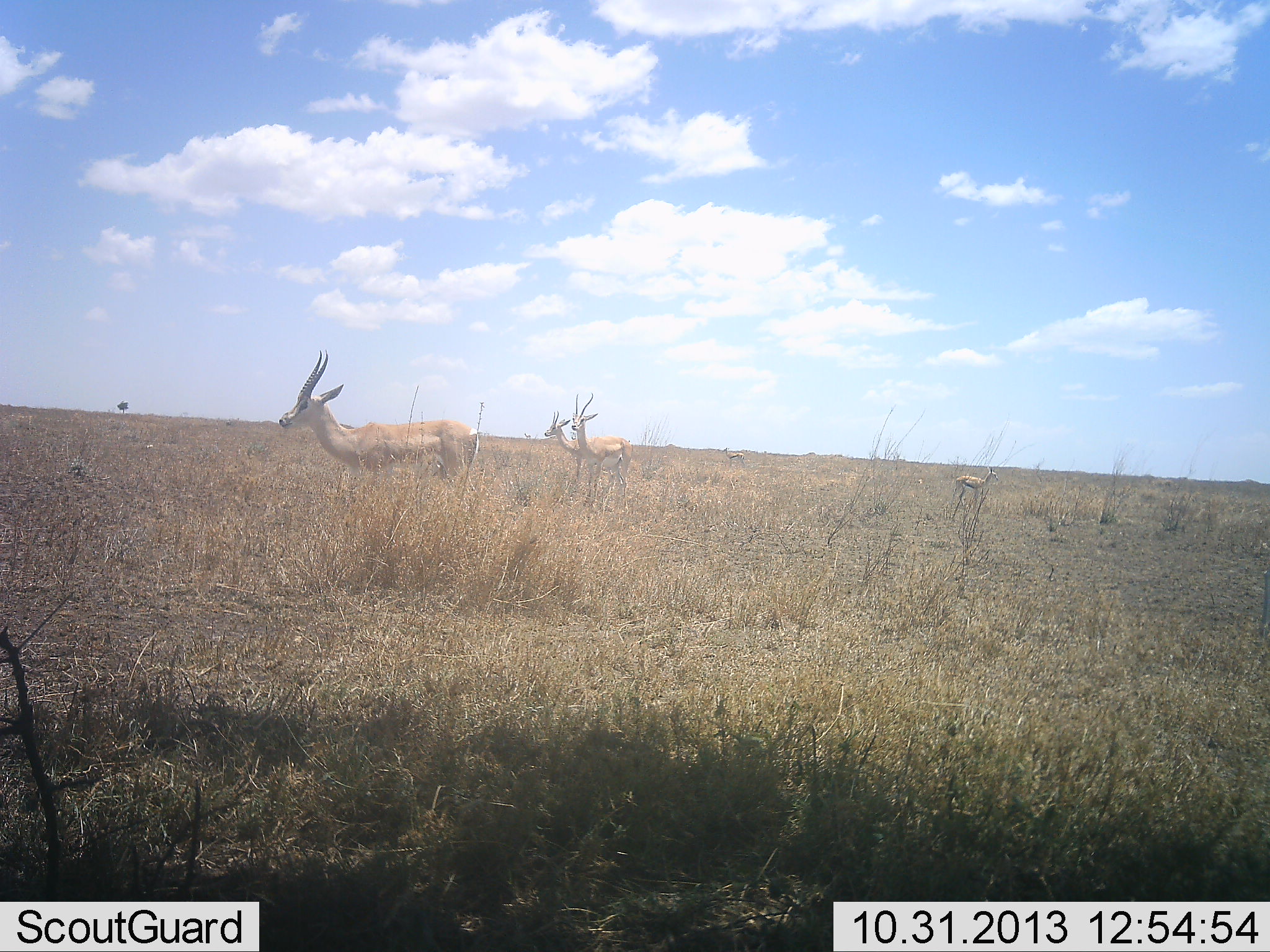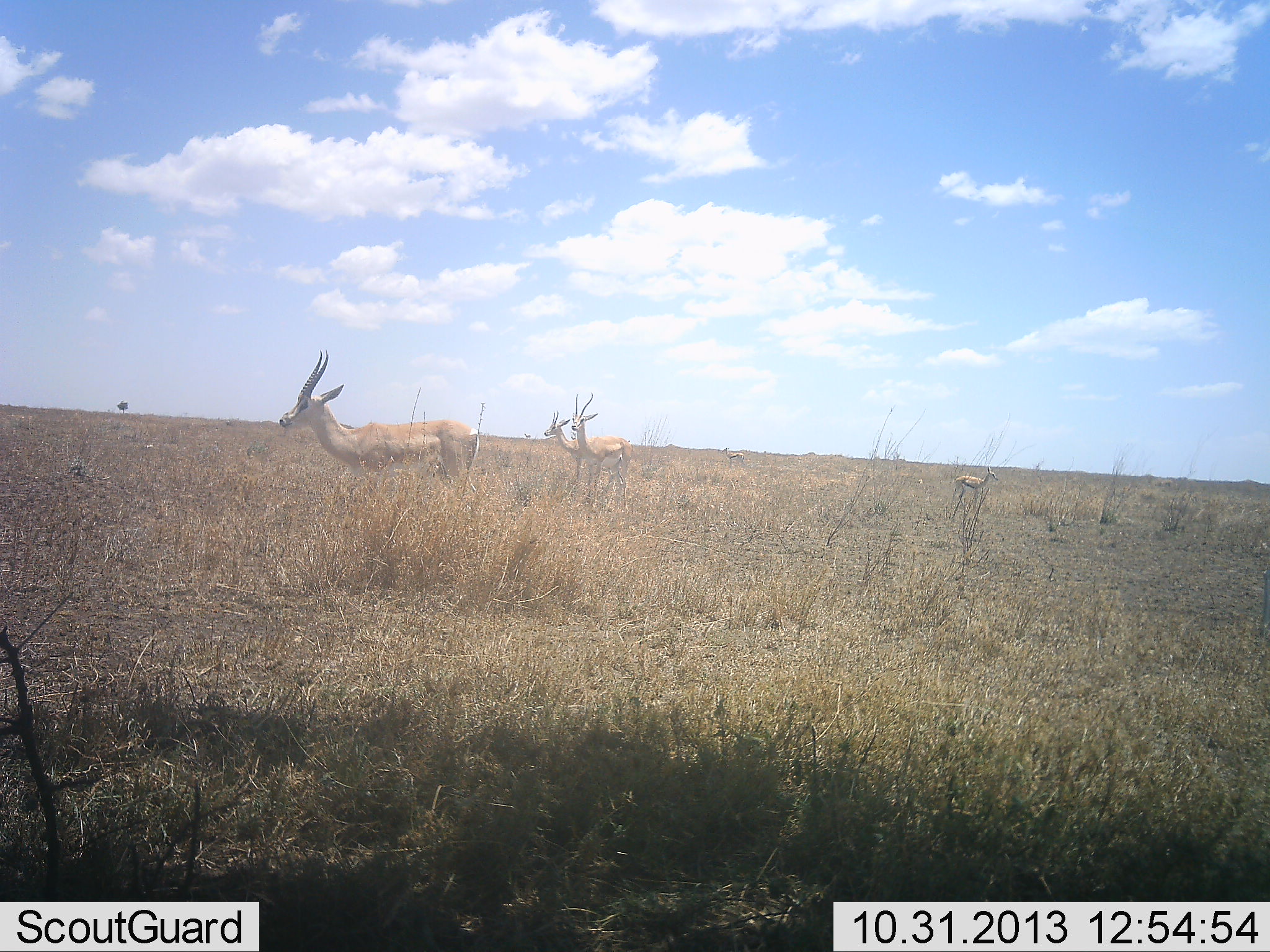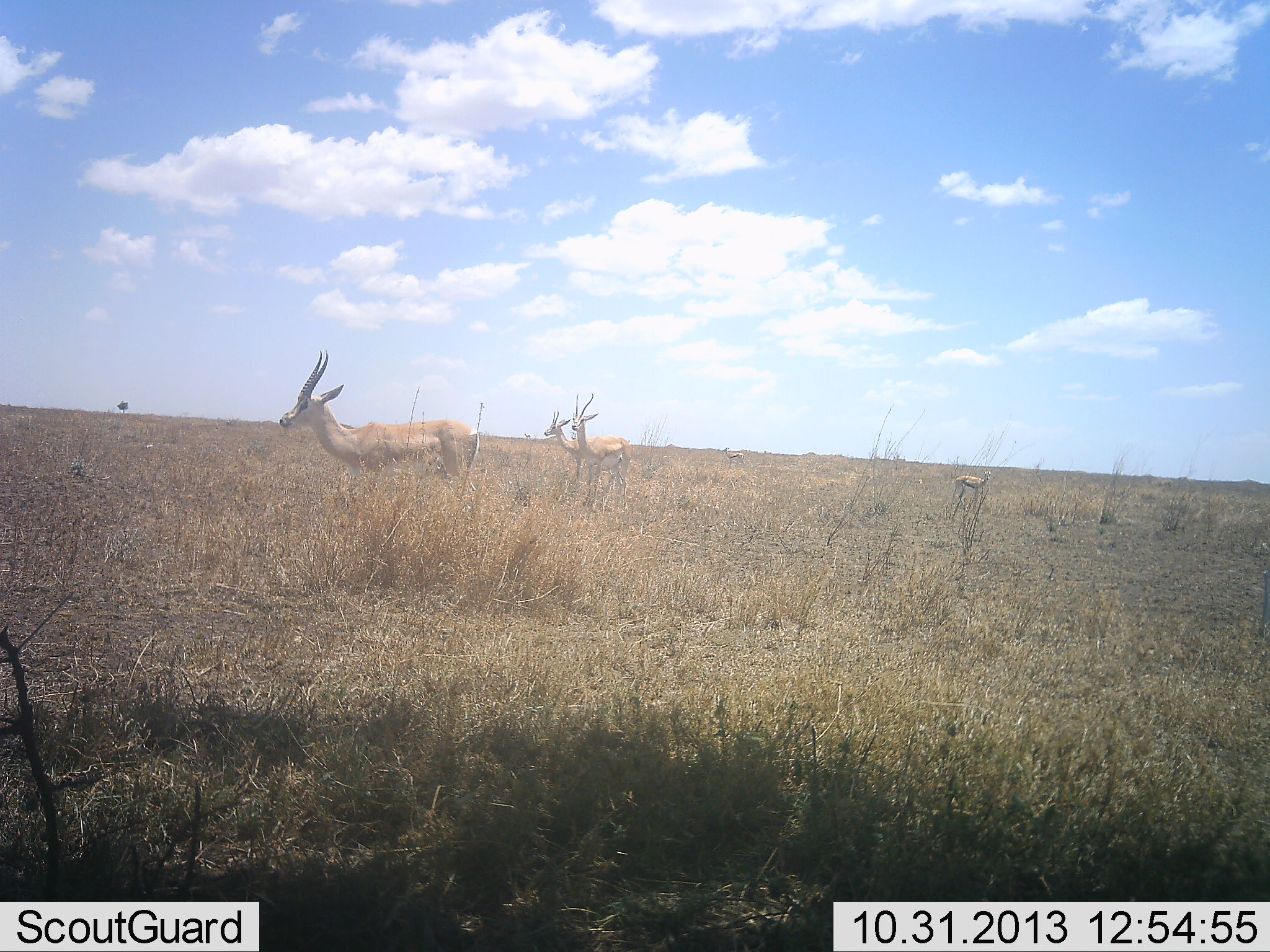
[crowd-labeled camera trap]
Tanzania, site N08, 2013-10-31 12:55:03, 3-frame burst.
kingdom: Animalia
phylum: Chordata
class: Mammalia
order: Artiodactyla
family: Bovidae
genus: Nanger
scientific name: Nanger granti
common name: grant's gazelle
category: gazellegrants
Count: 4.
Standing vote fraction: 100%.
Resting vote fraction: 0%.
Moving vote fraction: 0%.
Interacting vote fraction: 0%.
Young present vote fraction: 0%.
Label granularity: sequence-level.